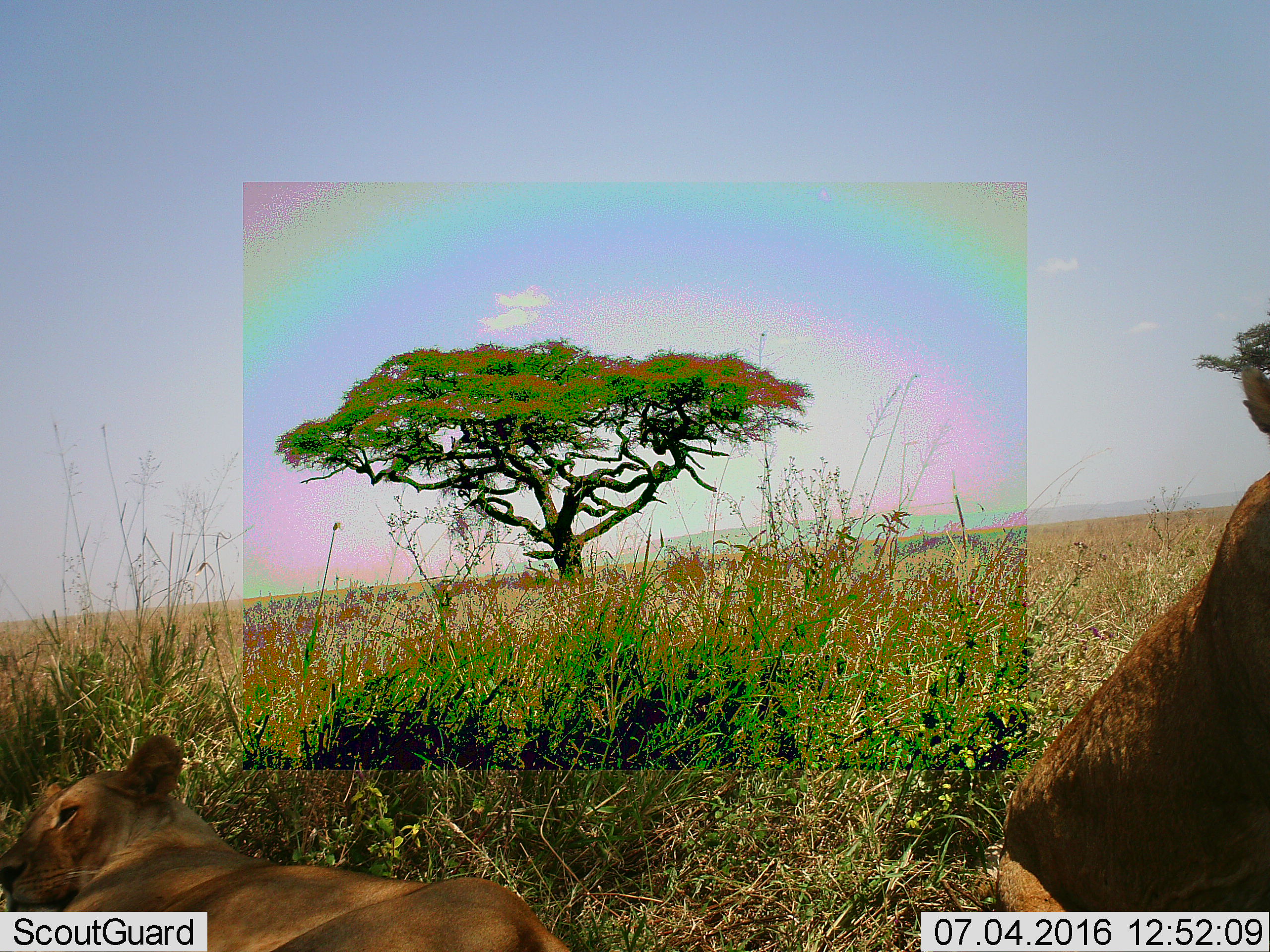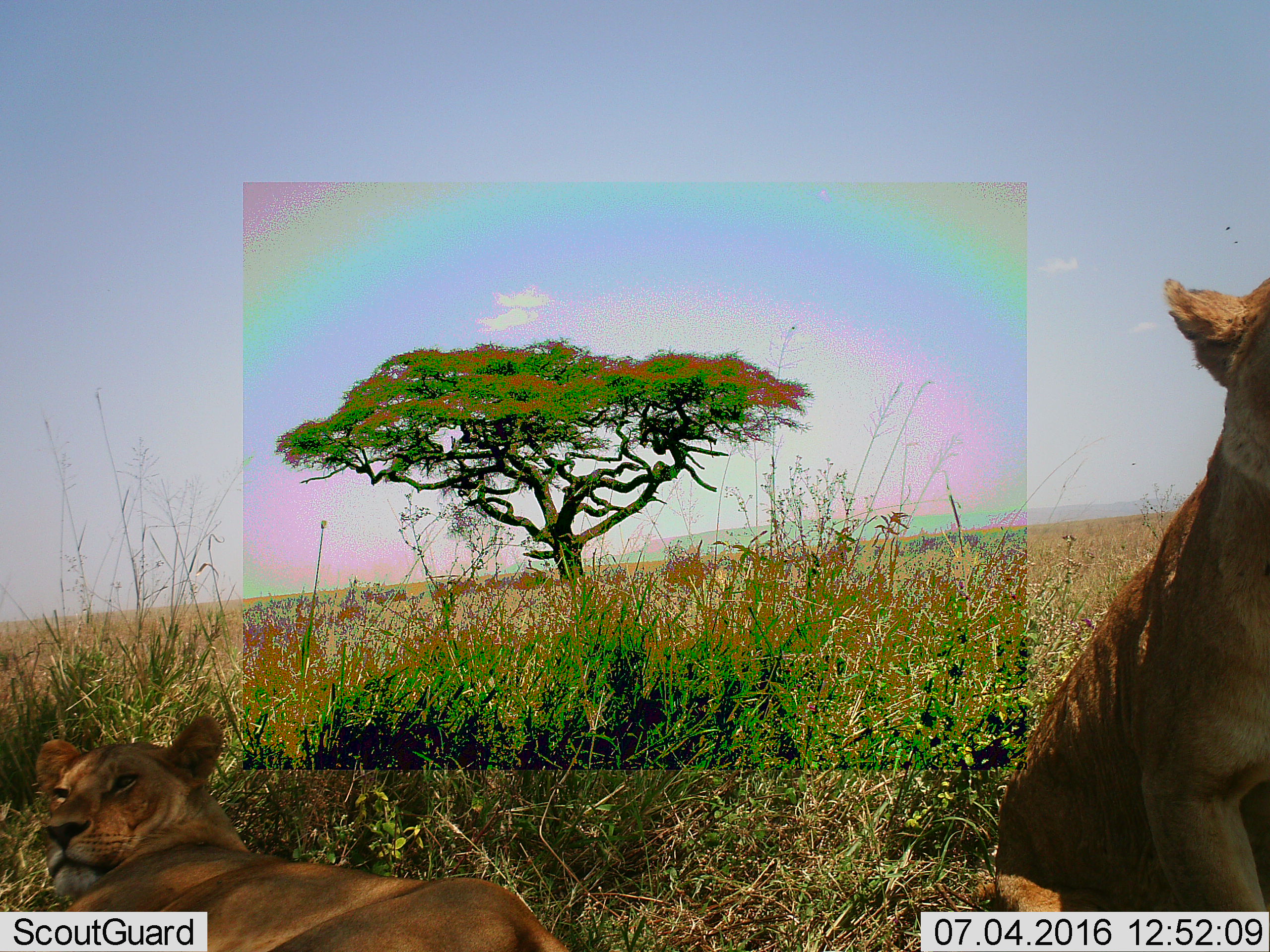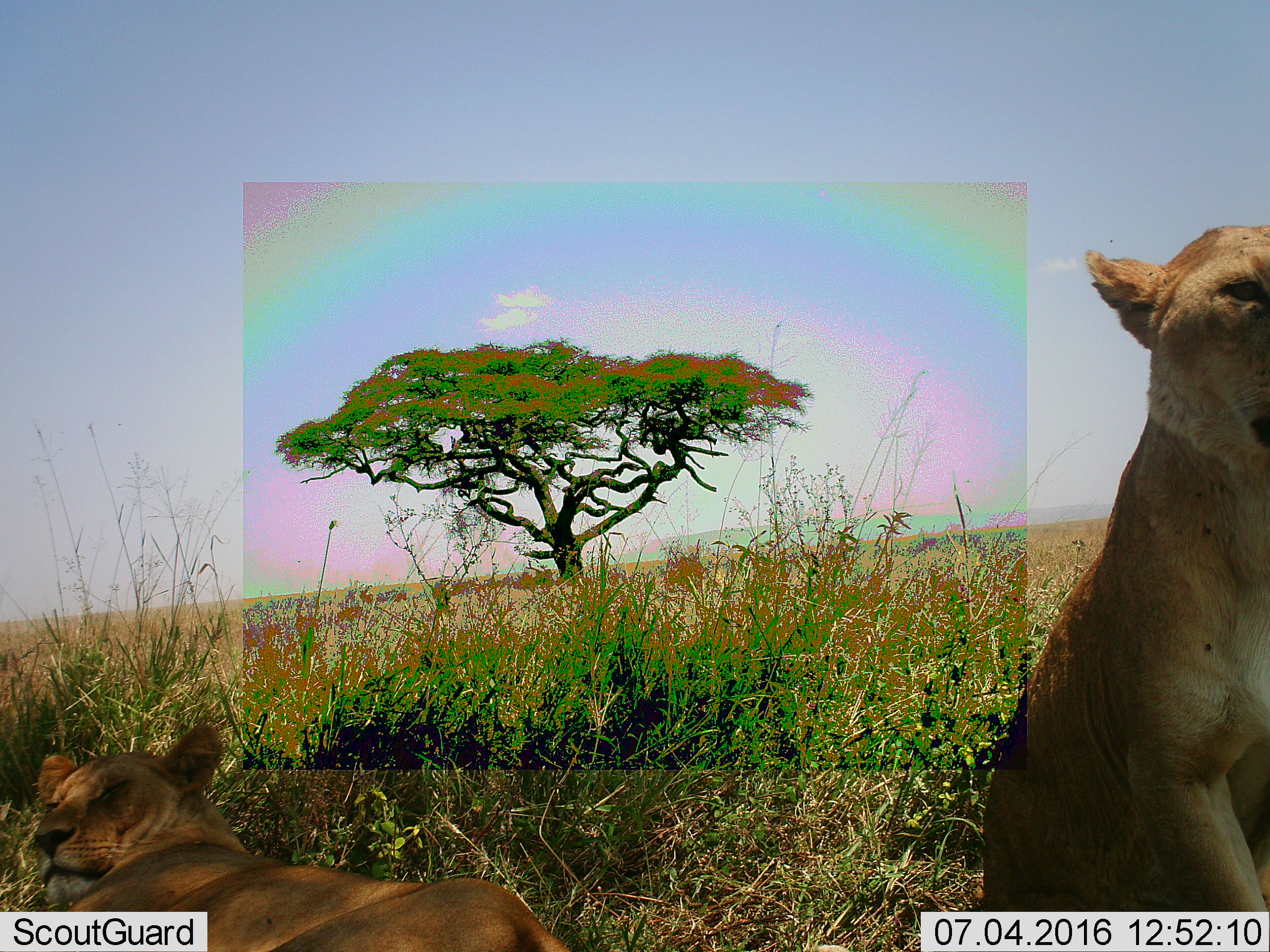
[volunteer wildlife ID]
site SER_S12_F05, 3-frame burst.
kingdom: Animalia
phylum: Chordata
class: Mammalia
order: Carnivora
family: Felidae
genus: Panthera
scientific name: Panthera leo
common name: lion female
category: lionfemale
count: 2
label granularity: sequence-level